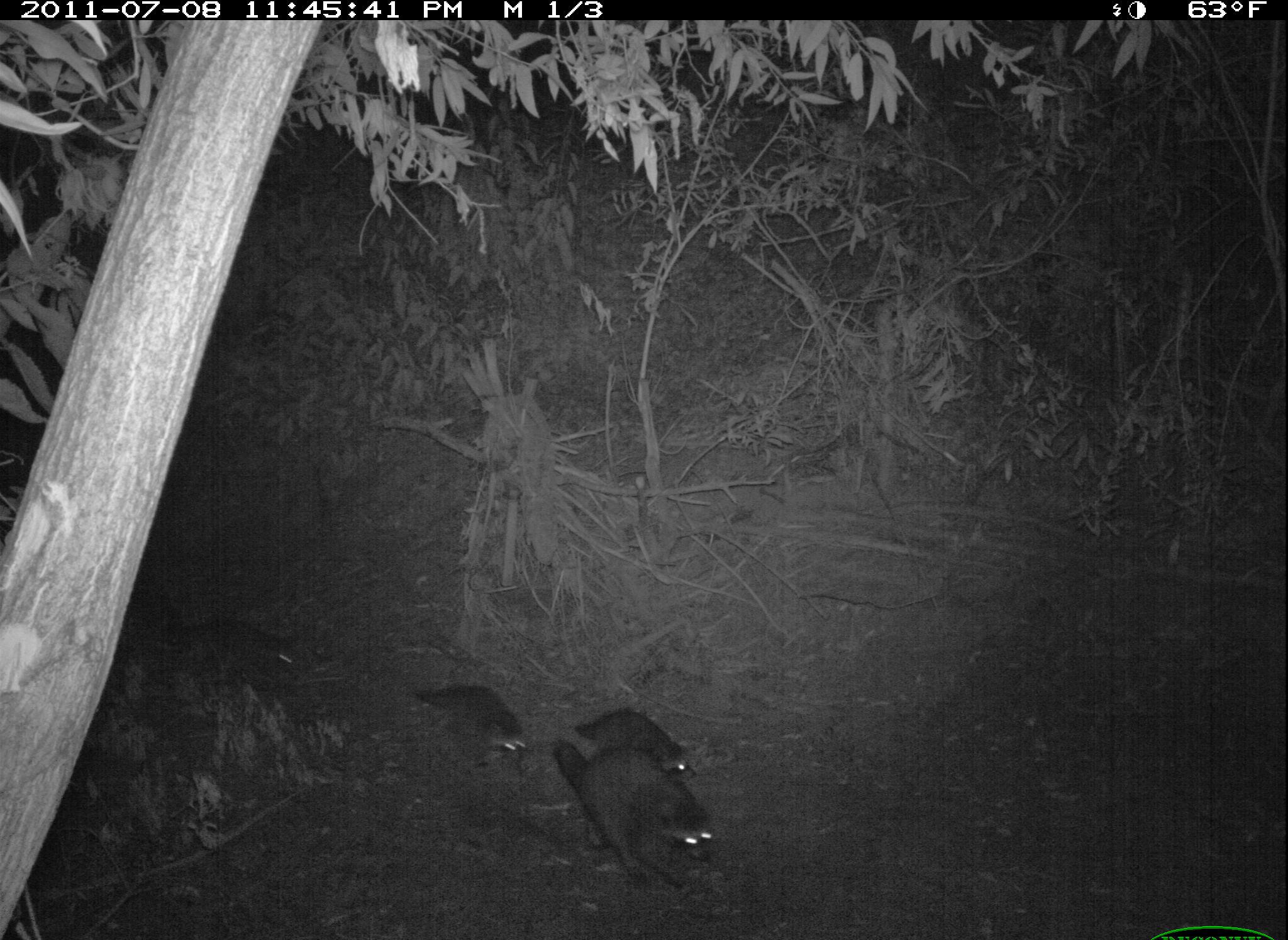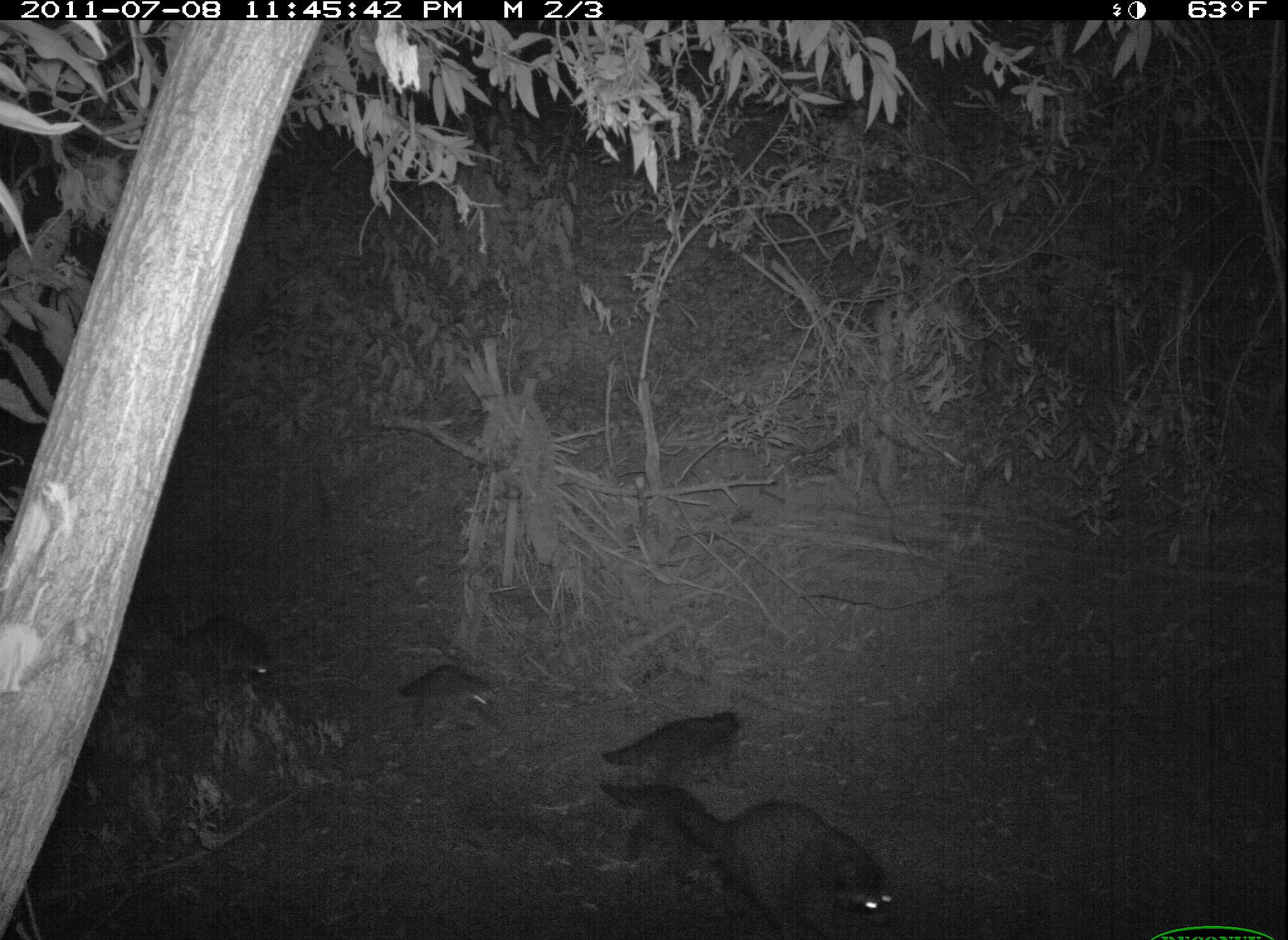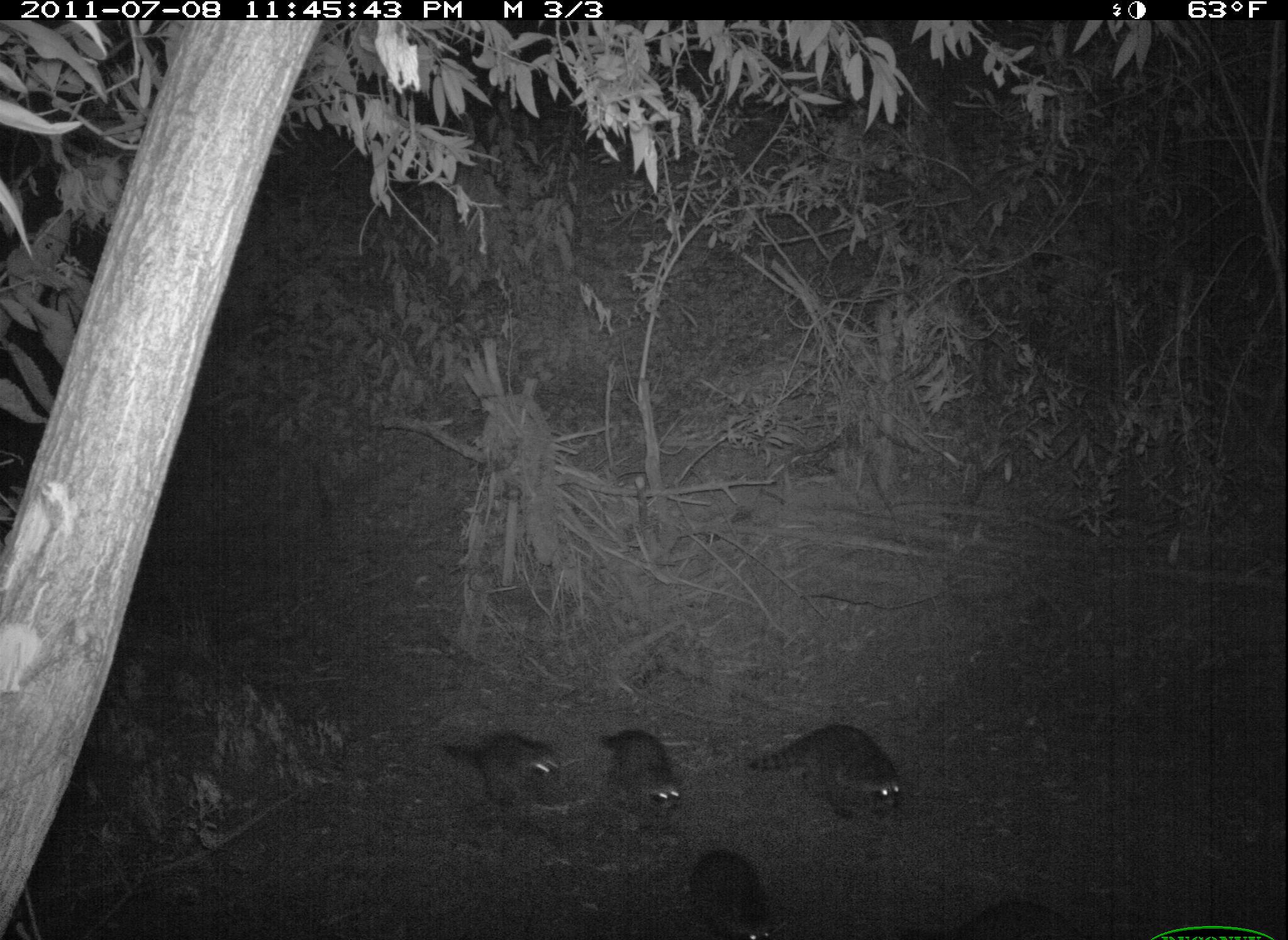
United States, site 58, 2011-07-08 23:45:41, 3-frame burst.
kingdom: Animalia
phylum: Chordata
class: Mammalia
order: Carnivora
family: Procyonidae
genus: Procyon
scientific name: Procyon lotor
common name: raccoon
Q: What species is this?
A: Raccoon (Procyon lotor).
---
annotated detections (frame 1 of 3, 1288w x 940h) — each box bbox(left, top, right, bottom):
raccoon: bbox(552, 740, 713, 889); bbox(574, 707, 697, 781); bbox(415, 685, 530, 762); bbox(168, 619, 295, 676)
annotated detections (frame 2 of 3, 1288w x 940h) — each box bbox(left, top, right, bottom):
raccoon: bbox(601, 783, 896, 940); bbox(602, 711, 740, 789); bbox(168, 614, 273, 685); bbox(397, 665, 489, 721)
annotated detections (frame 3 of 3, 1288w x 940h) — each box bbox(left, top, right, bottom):
raccoon: bbox(751, 726, 908, 829); bbox(598, 727, 681, 832); bbox(683, 852, 778, 940); bbox(444, 732, 560, 802); bbox(946, 899, 1108, 940)